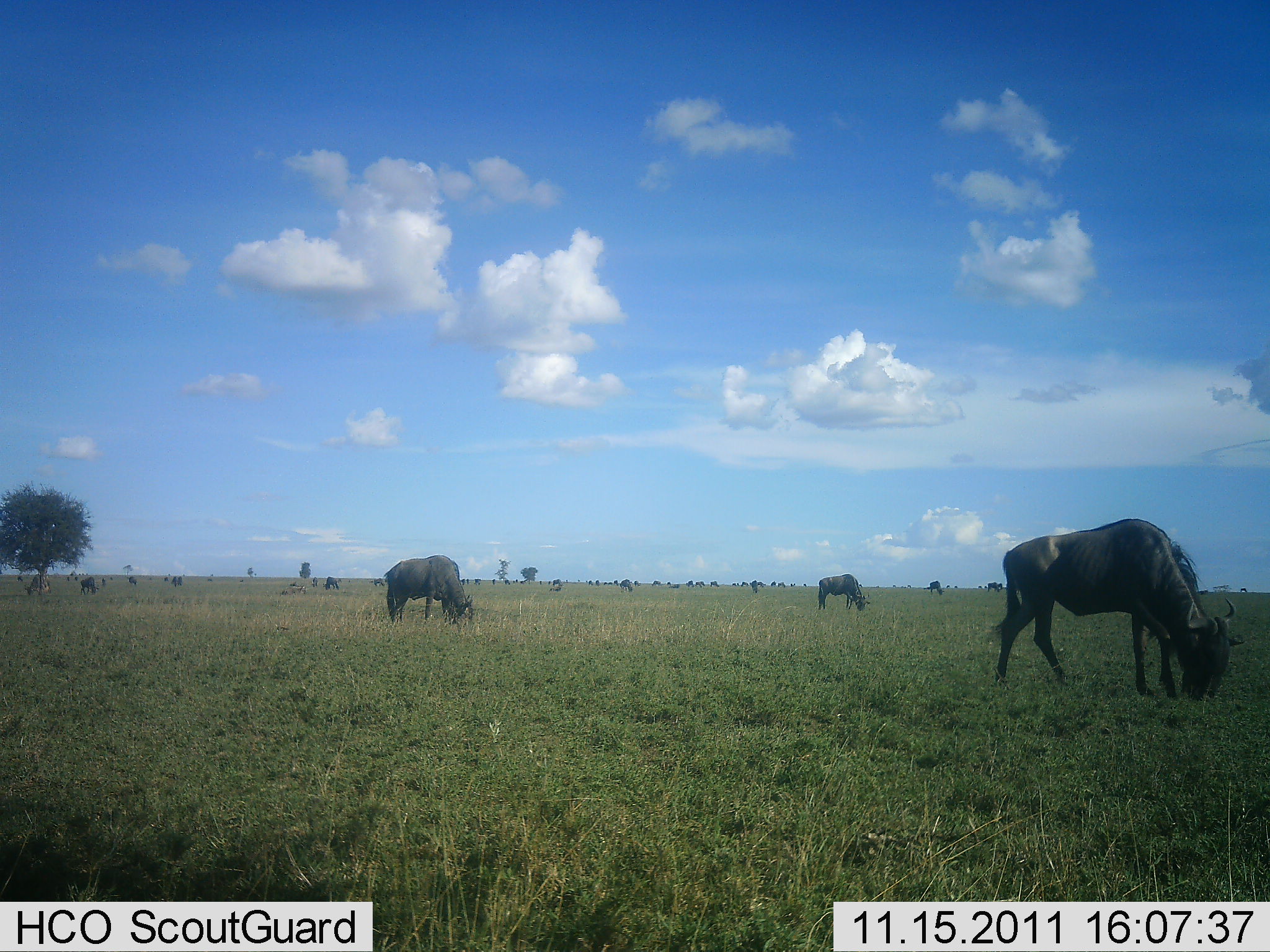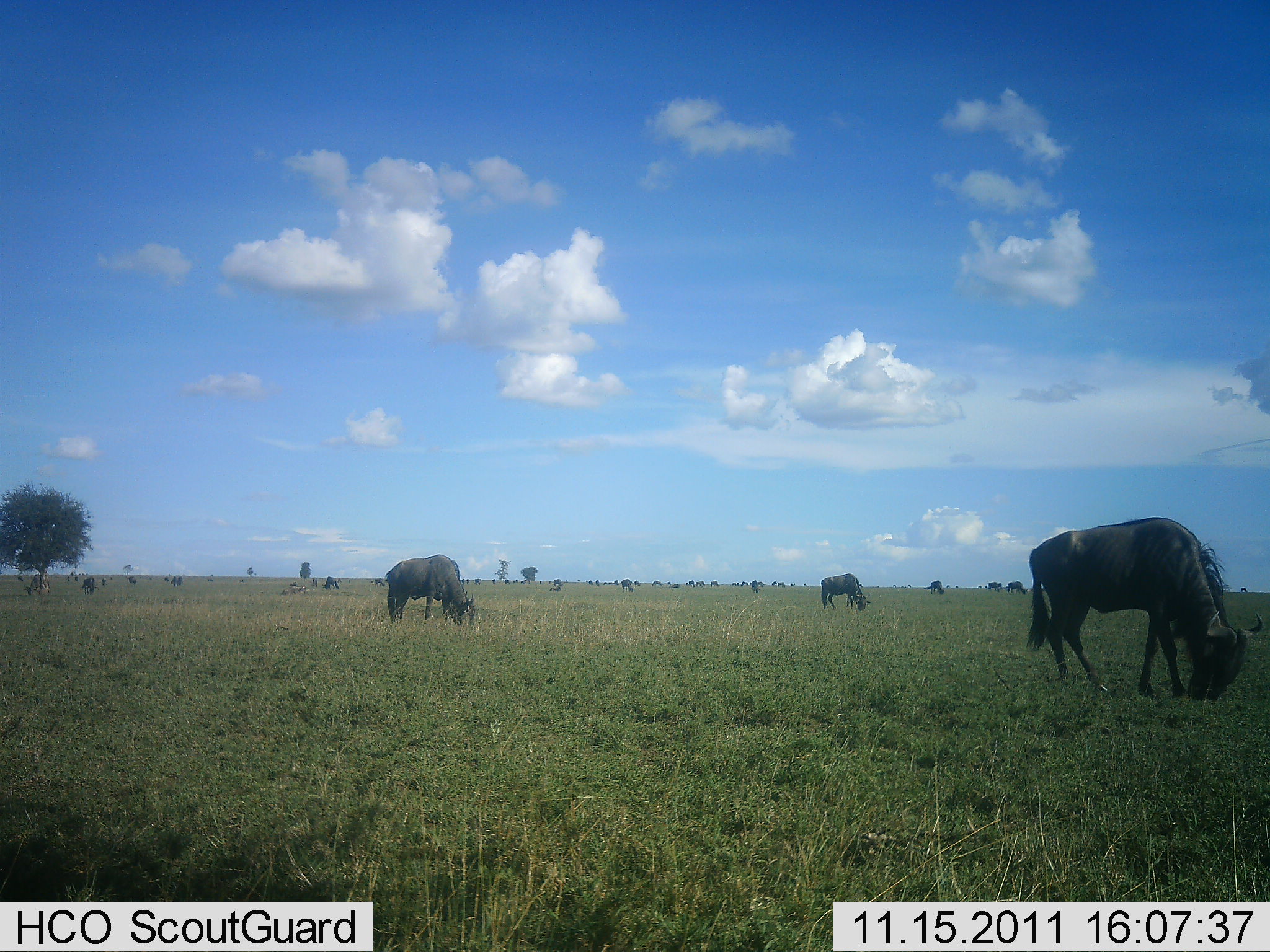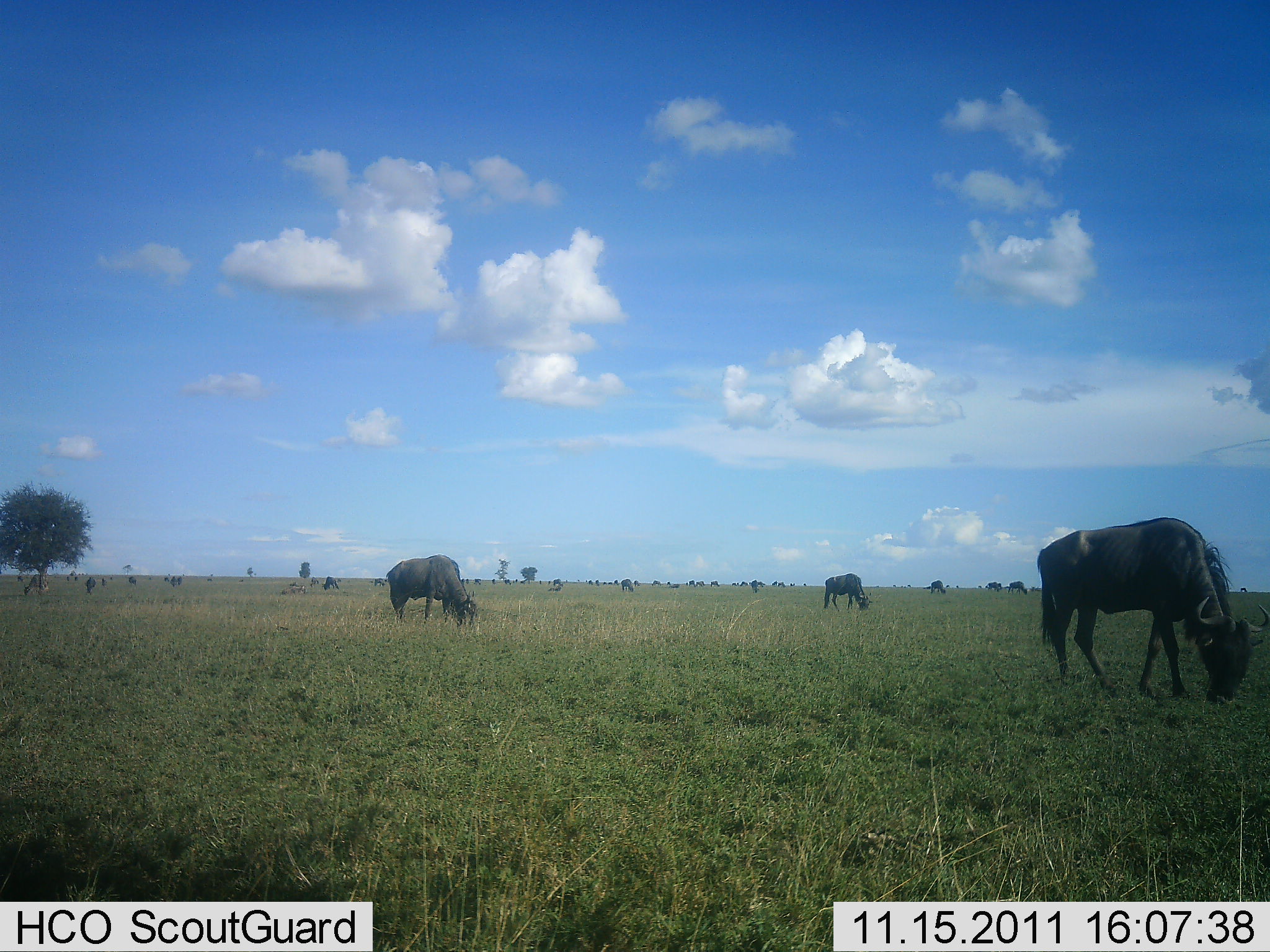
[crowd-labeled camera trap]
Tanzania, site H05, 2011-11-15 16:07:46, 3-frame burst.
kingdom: Animalia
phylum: Chordata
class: Mammalia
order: Artiodactyla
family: Bovidae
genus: Connochaetes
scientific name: Connochaetes taurinus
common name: blue wildebeest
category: wildebeest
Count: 11-50.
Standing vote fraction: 50%.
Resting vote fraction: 0%.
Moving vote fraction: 25%.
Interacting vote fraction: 0%.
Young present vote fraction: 0%.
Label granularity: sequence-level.